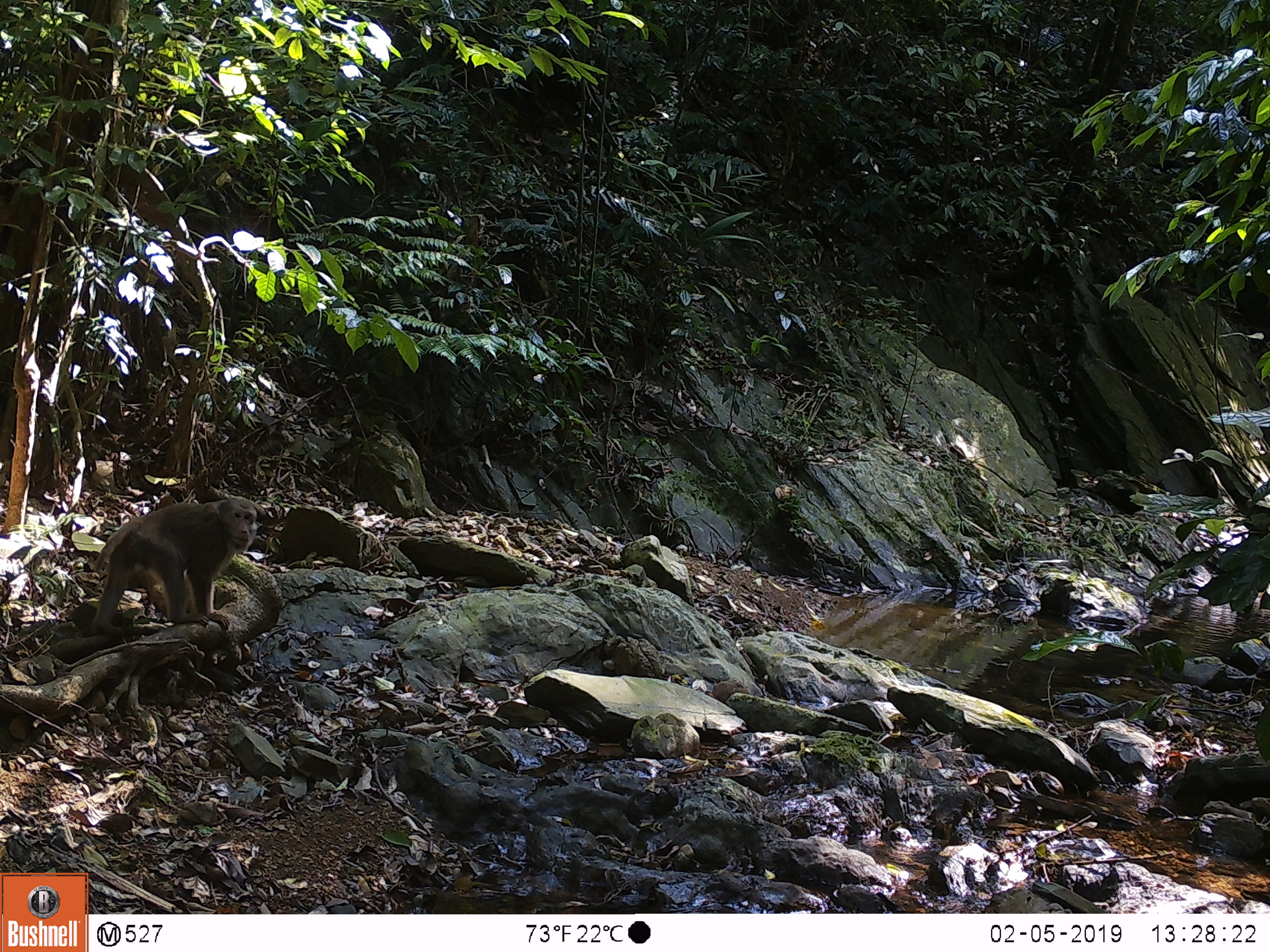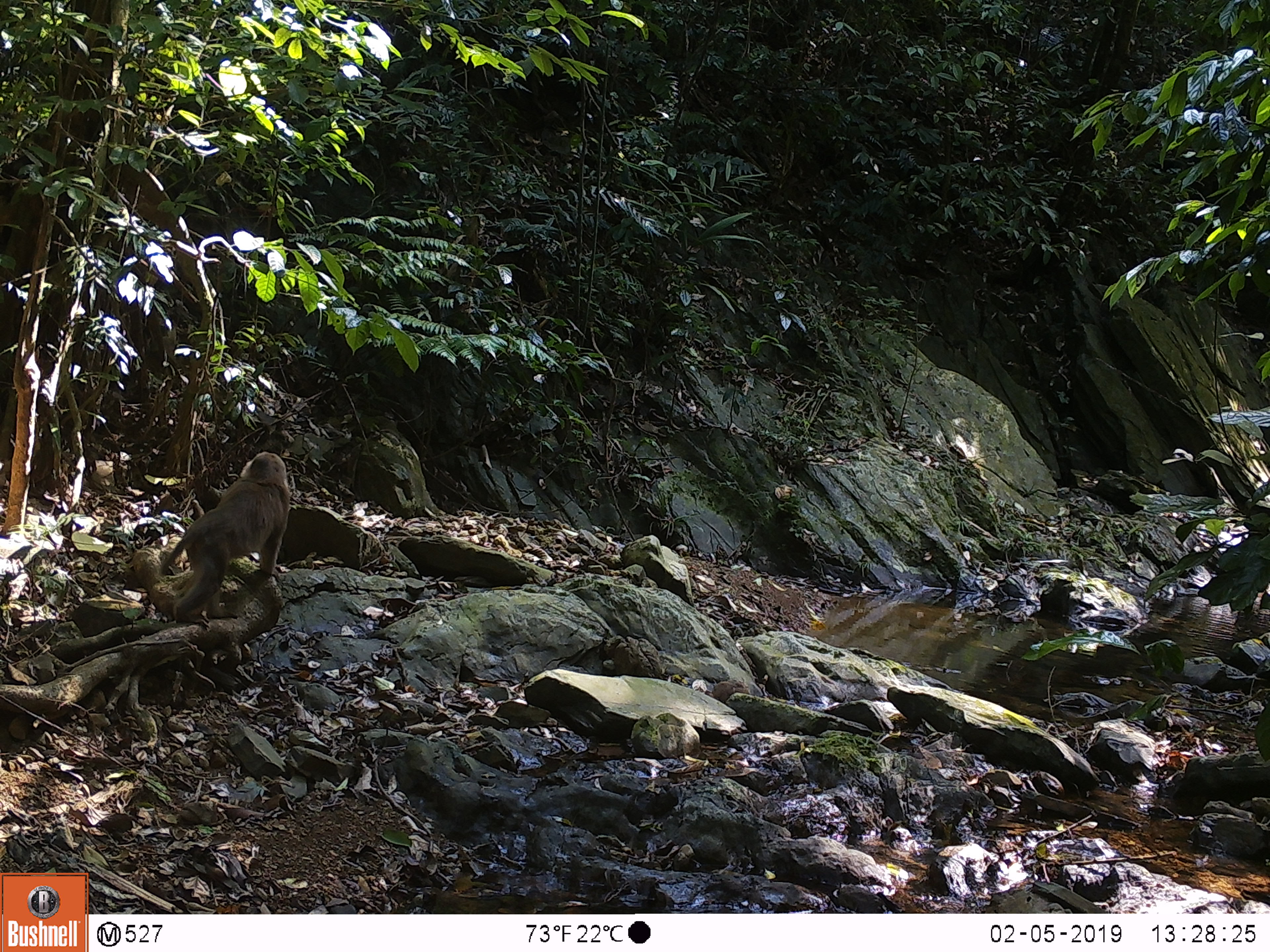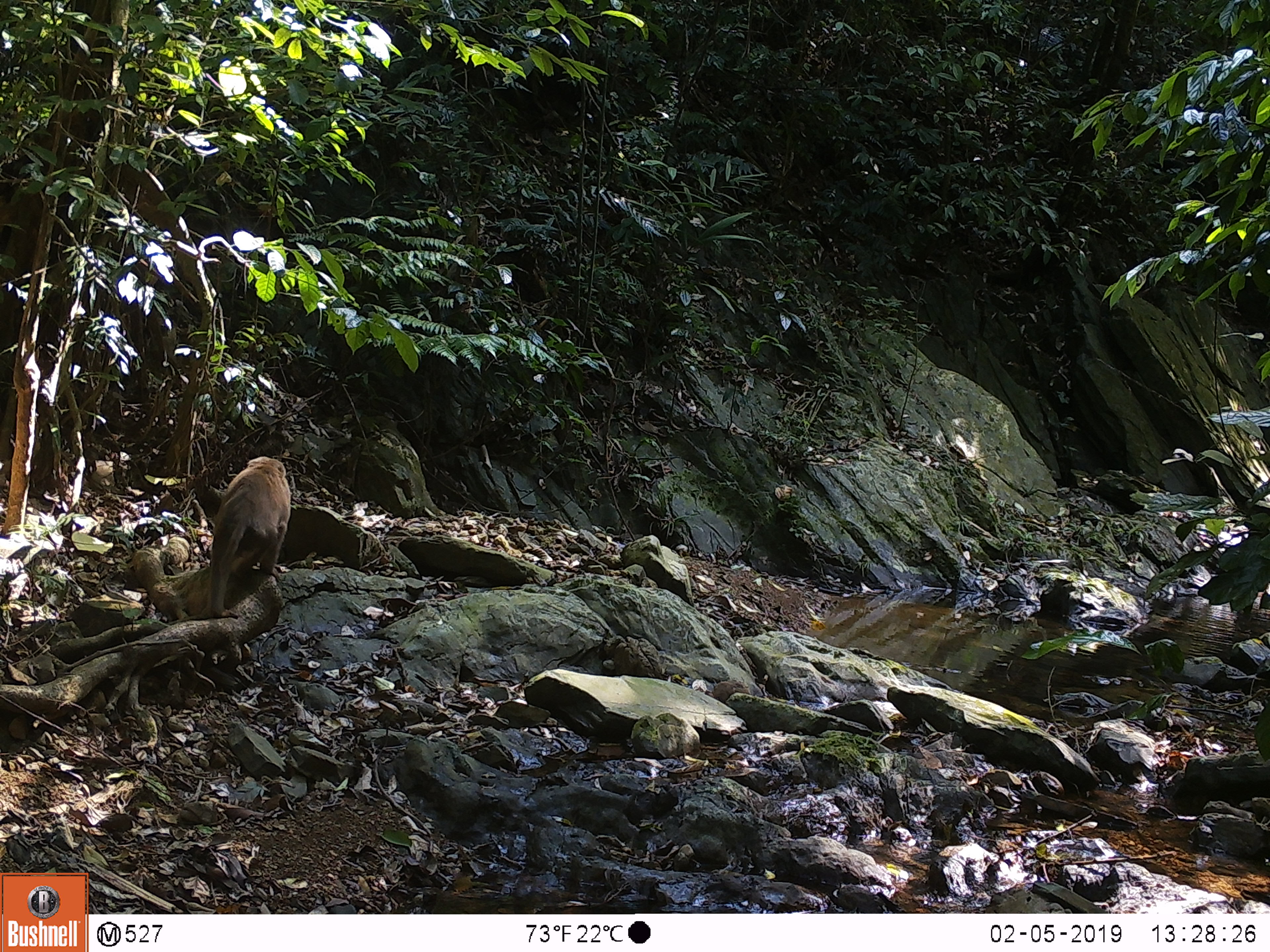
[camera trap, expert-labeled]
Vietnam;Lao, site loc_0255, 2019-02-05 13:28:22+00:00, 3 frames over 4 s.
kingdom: Animalia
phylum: Chordata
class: Mammalia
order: Primates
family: Cercopithecidae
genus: Macaca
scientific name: Macaca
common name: macaques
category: assam or rhesus macaque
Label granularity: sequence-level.